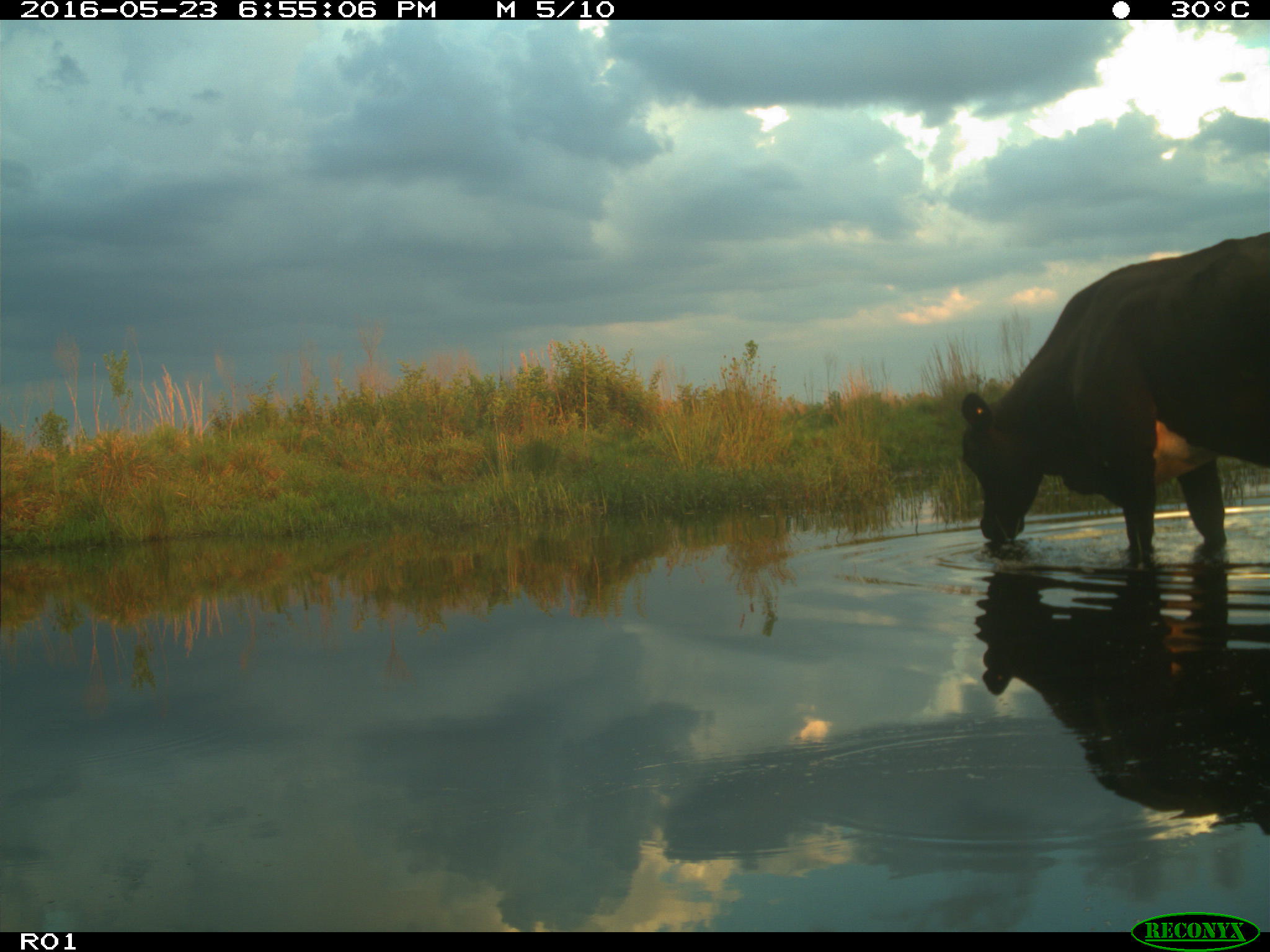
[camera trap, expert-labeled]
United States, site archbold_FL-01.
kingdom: Animalia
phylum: Chordata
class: Mammalia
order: Artiodactyla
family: Bovidae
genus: Bos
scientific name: Bos taurus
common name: domestic cow